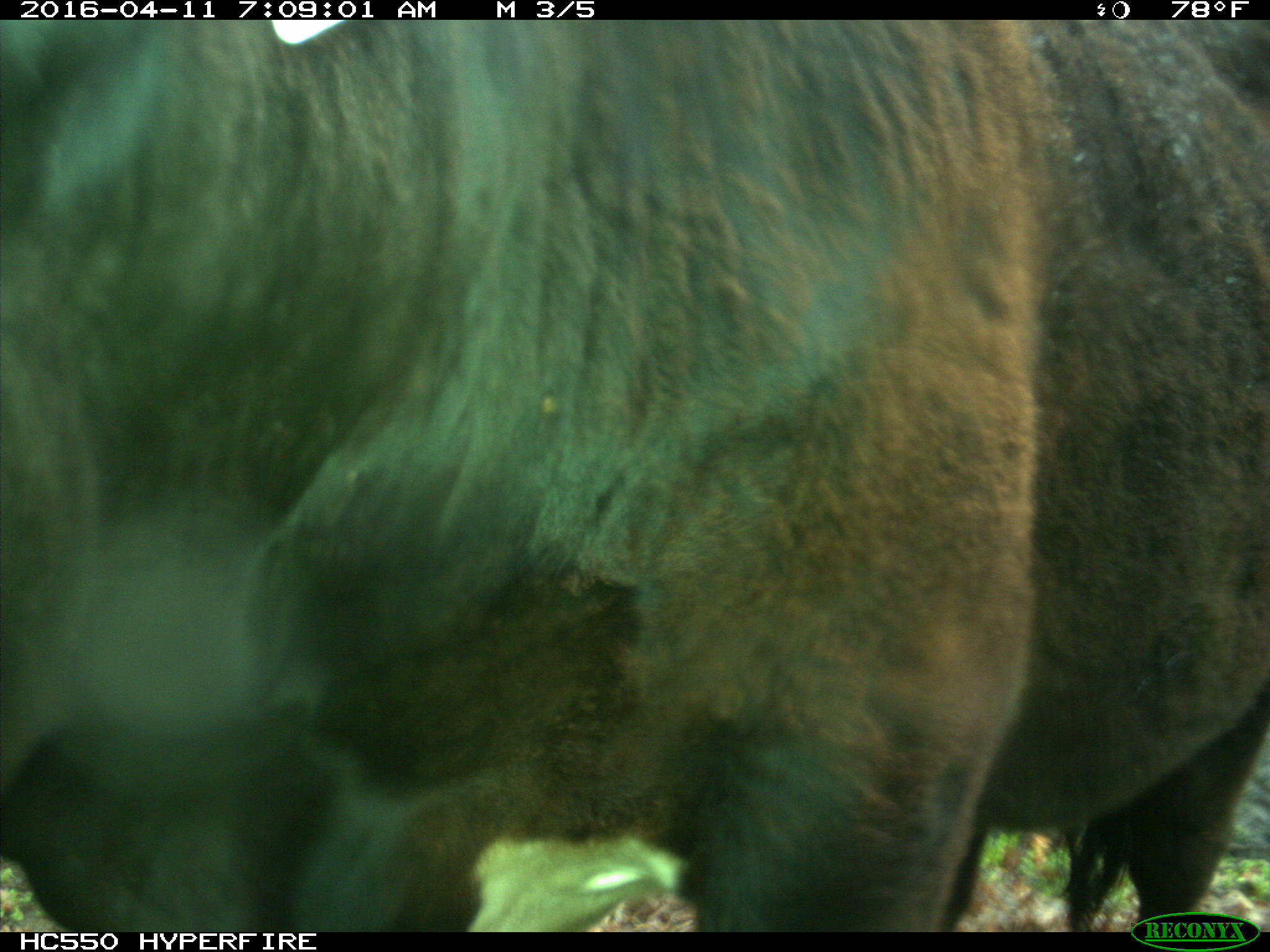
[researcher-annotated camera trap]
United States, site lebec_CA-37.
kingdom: Animalia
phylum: Chordata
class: Mammalia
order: Artiodactyla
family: Bovidae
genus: Bos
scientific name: Bos taurus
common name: domestic cow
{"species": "Bos taurus (domestic cow)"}